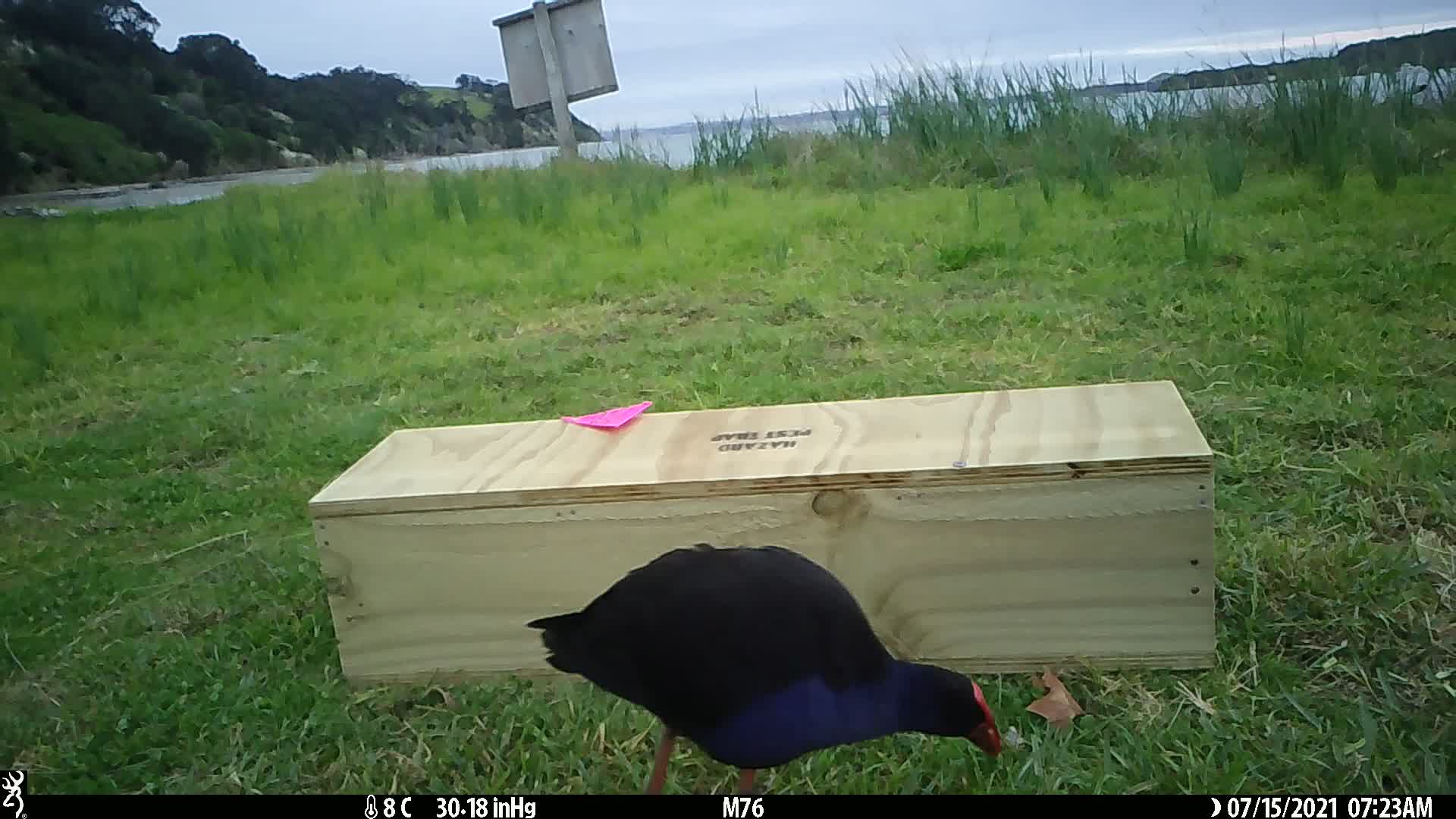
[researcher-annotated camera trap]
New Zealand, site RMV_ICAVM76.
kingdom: Animalia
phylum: Chordata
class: Aves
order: Gruiformes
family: Rallidae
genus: Porphyrio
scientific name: Porphyrio melanotus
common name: australasian swamphen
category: pukeko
Pukeko (australasian swamphen) (Porphyrio melanotus).